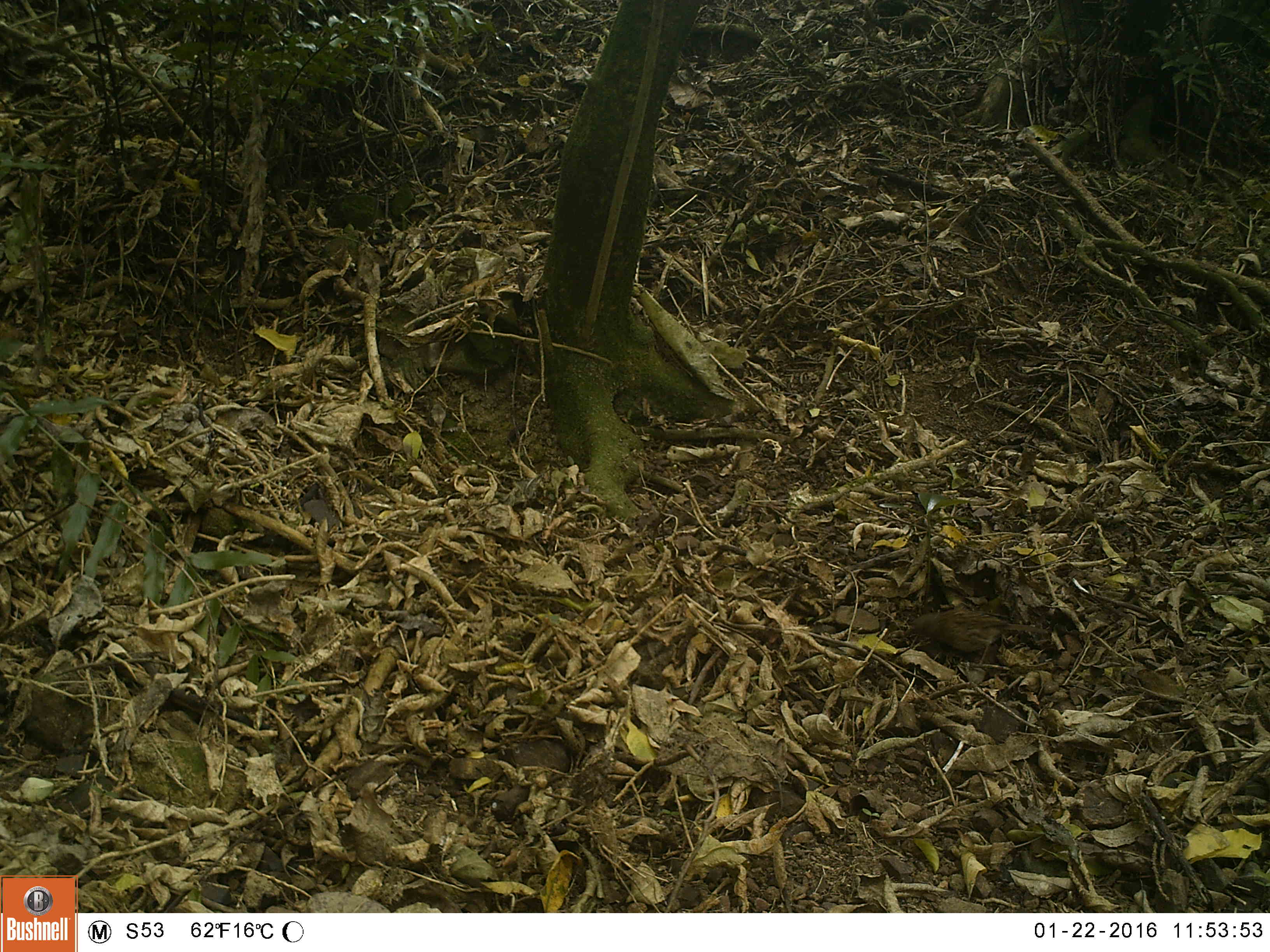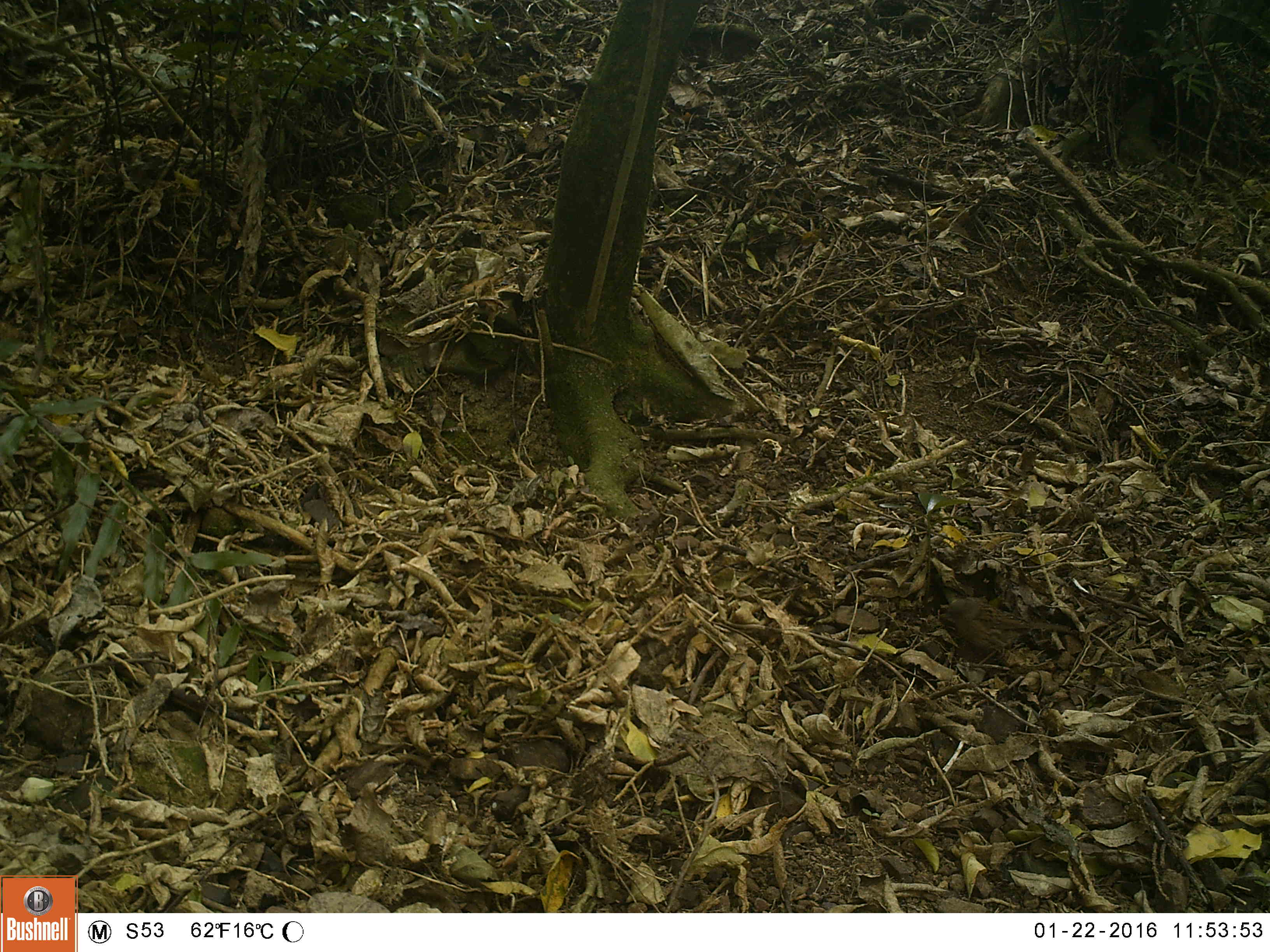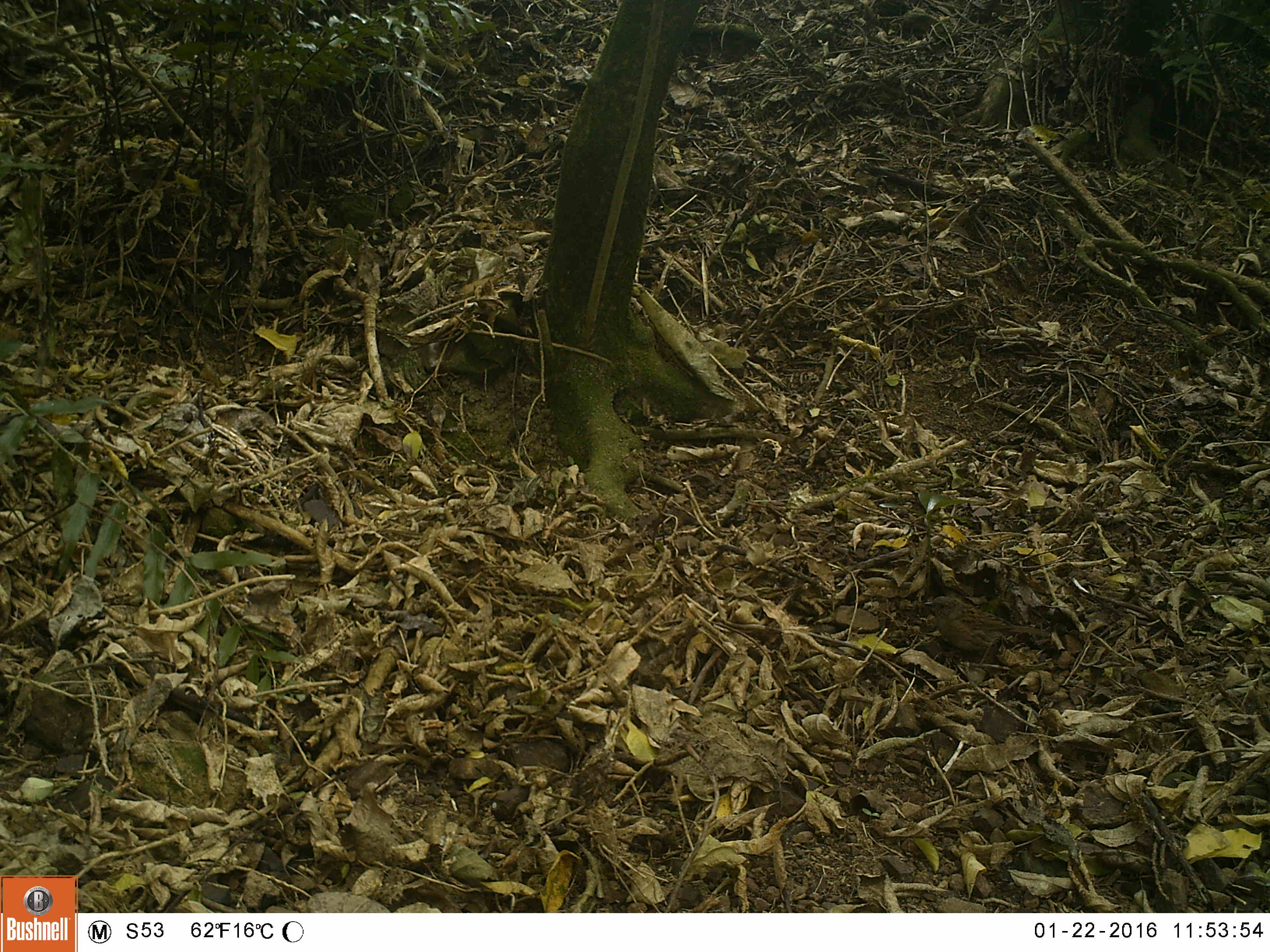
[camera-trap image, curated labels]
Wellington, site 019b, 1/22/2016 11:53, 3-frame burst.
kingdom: Animalia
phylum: Chordata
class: Aves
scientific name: Aves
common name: bird